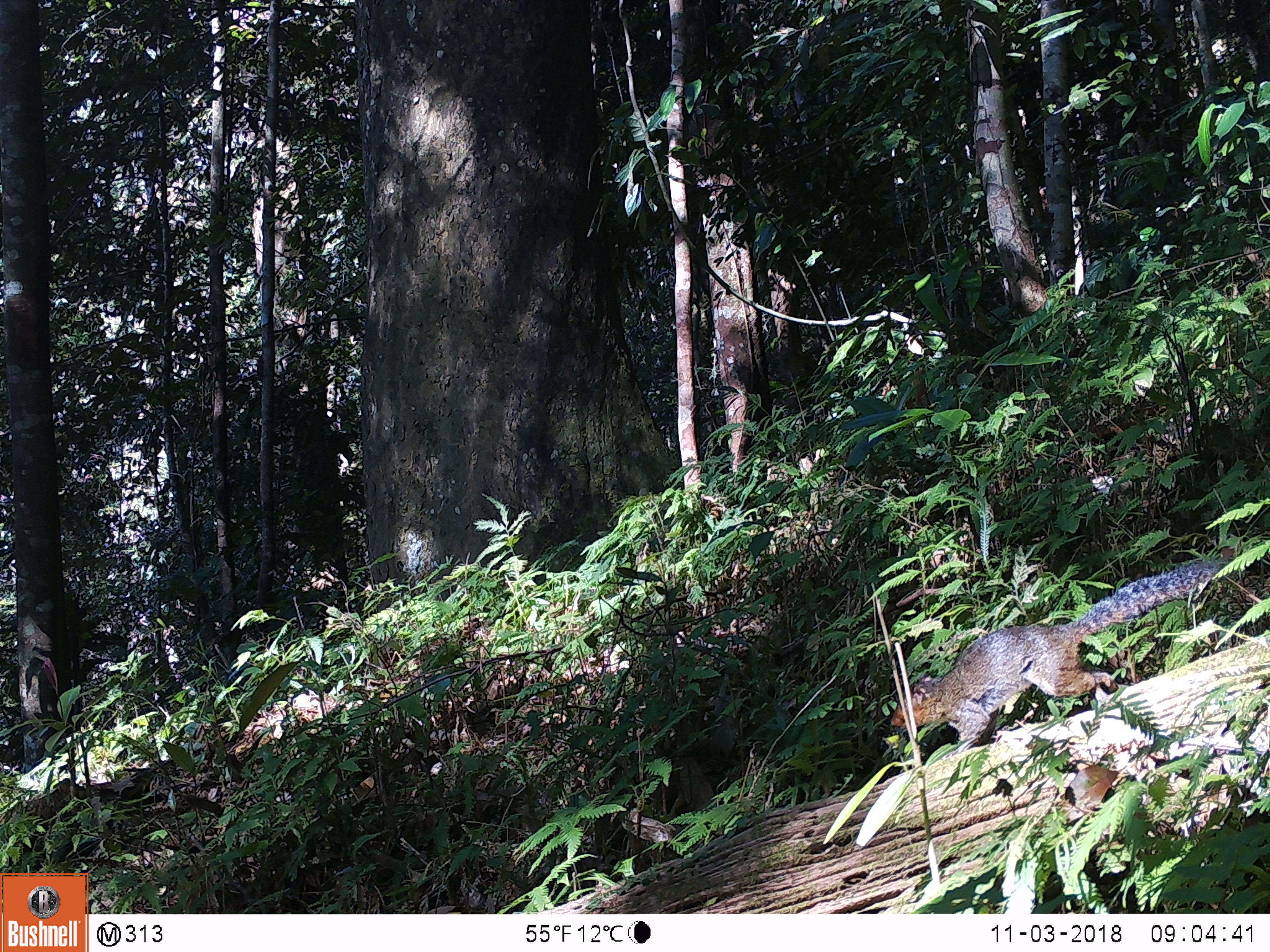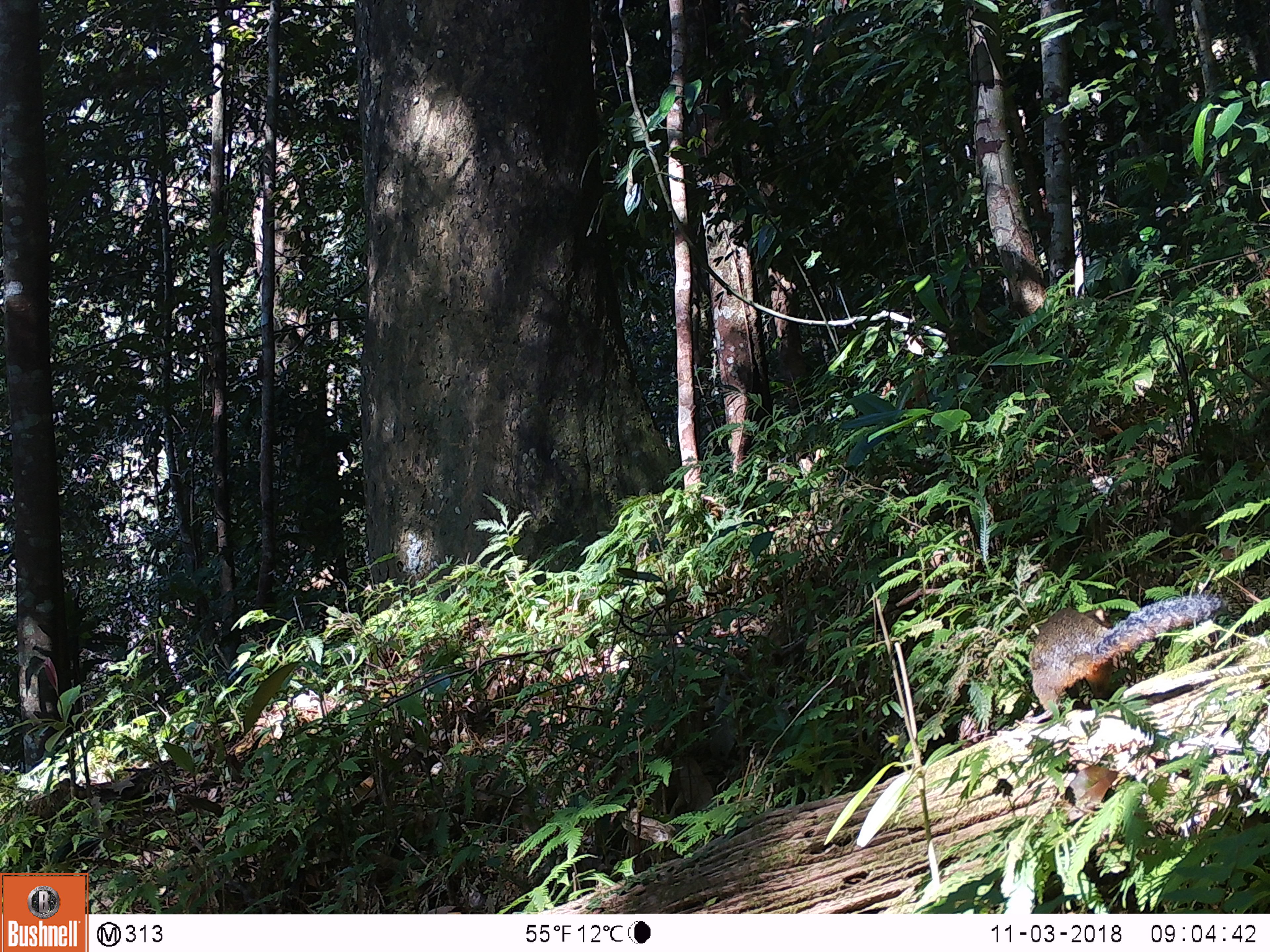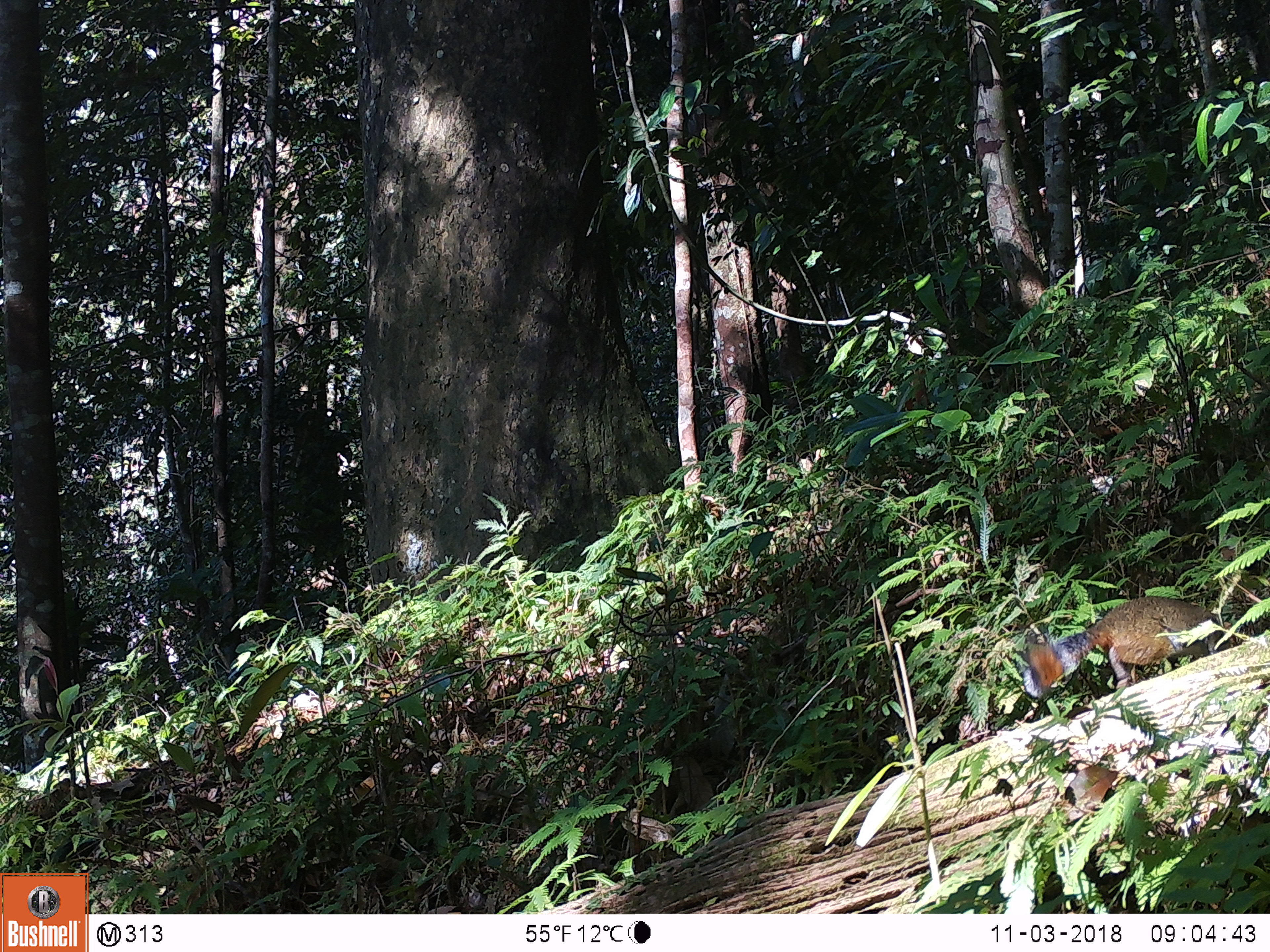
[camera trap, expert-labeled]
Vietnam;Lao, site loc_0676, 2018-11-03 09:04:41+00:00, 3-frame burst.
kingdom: Animalia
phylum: Chordata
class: Mammalia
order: Rodentia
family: Sciuridae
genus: Dremomys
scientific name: Dremomys rufigenis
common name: red-cheeked squirrel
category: red cheeked squirrel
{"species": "red cheeked squirrel (red-cheeked squirrel) (Dremomys rufigenis)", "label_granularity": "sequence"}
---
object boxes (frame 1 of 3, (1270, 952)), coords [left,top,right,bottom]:
red cheeked squirrel: [891,560,1223,759]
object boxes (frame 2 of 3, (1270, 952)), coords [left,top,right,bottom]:
red cheeked squirrel: [1024,591,1222,724]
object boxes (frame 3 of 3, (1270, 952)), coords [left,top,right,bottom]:
red cheeked squirrel: [1023,596,1234,698]